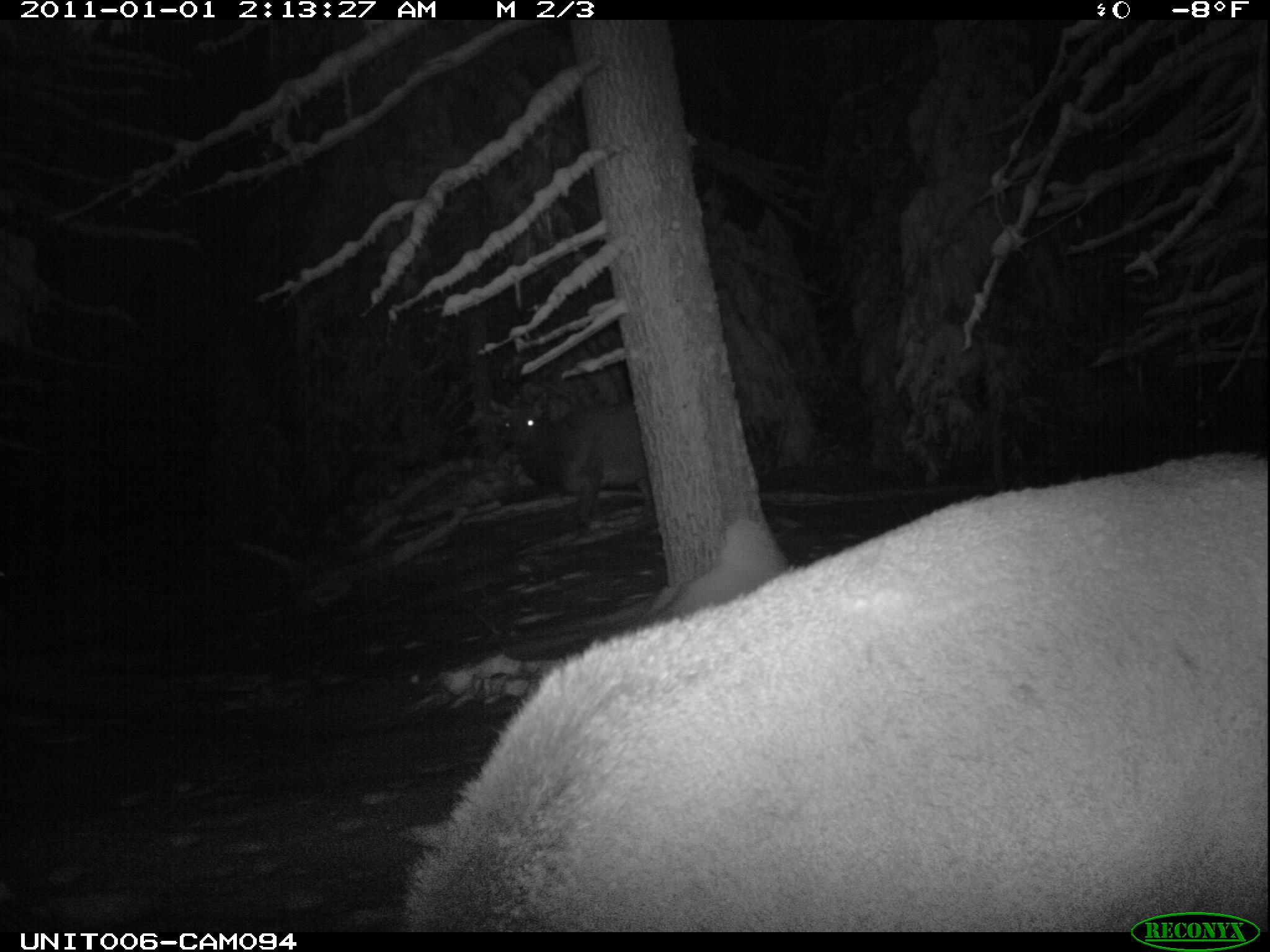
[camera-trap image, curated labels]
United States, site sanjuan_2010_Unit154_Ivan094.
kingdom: Animalia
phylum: Chordata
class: Mammalia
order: Artiodactyla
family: Cervidae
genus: Cervus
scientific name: Cervus elaphus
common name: red deer